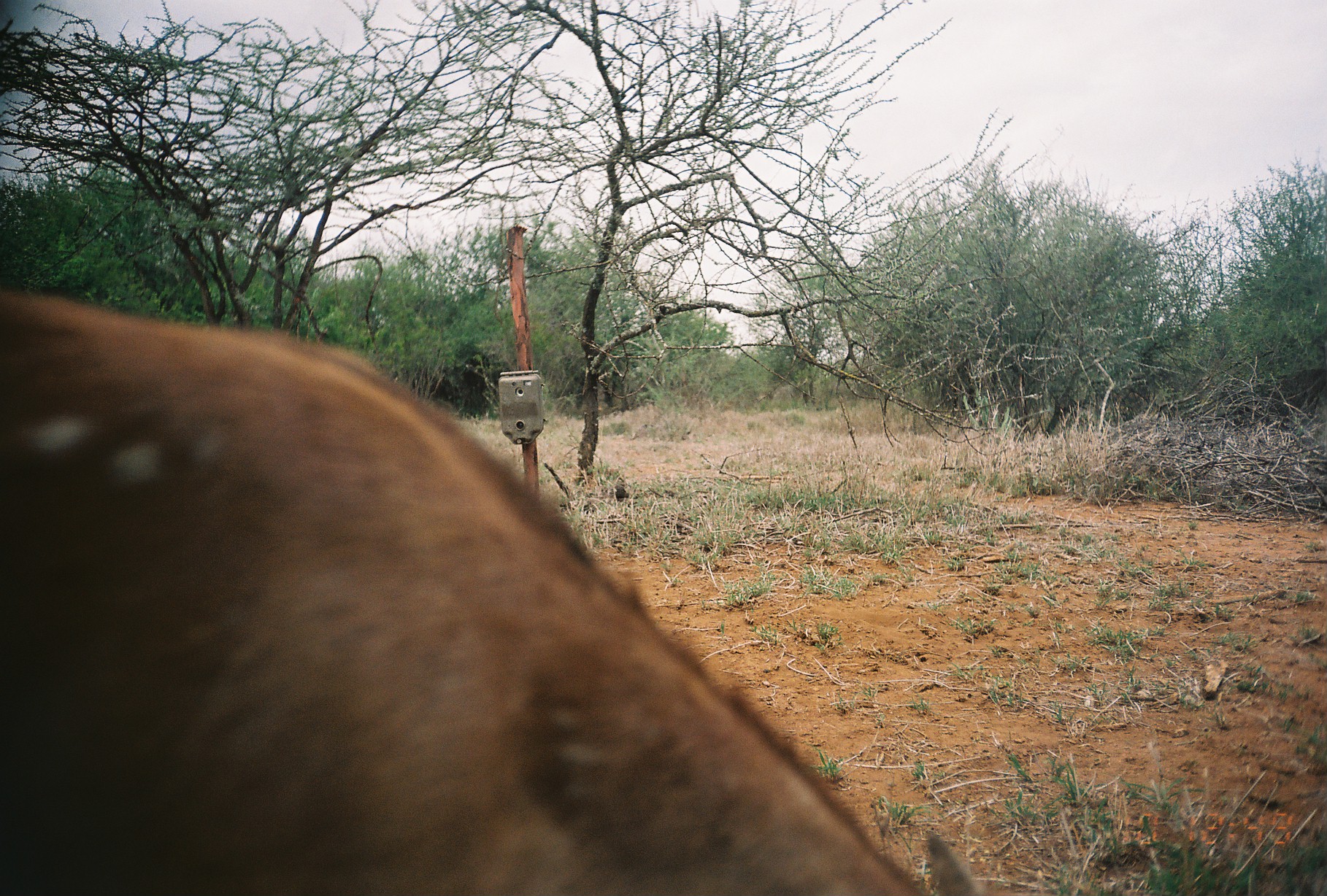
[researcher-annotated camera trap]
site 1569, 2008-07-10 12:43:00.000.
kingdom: Animalia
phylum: Chordata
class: Mammalia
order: Artiodactyla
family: Bovidae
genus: Capra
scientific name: Capra aegagrus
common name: wild goat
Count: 1.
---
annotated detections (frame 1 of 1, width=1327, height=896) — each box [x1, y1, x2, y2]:
capra aegagrus: [0, 286, 986, 894]